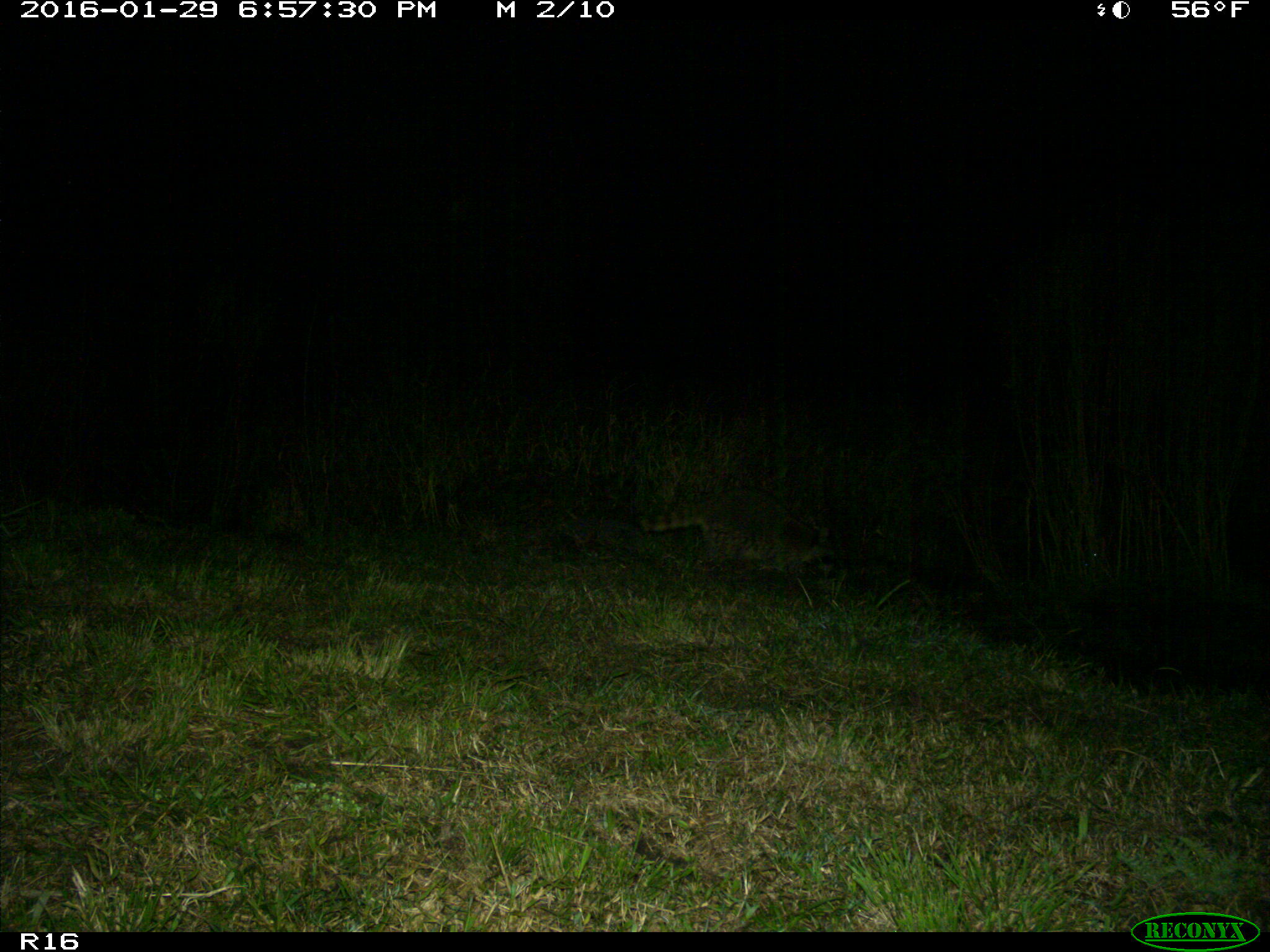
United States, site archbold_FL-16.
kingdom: Animalia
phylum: Chordata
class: Mammalia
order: Carnivora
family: Procyonidae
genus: Procyon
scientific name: Procyon lotor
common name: common raccoon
Procyon lotor (common raccoon).